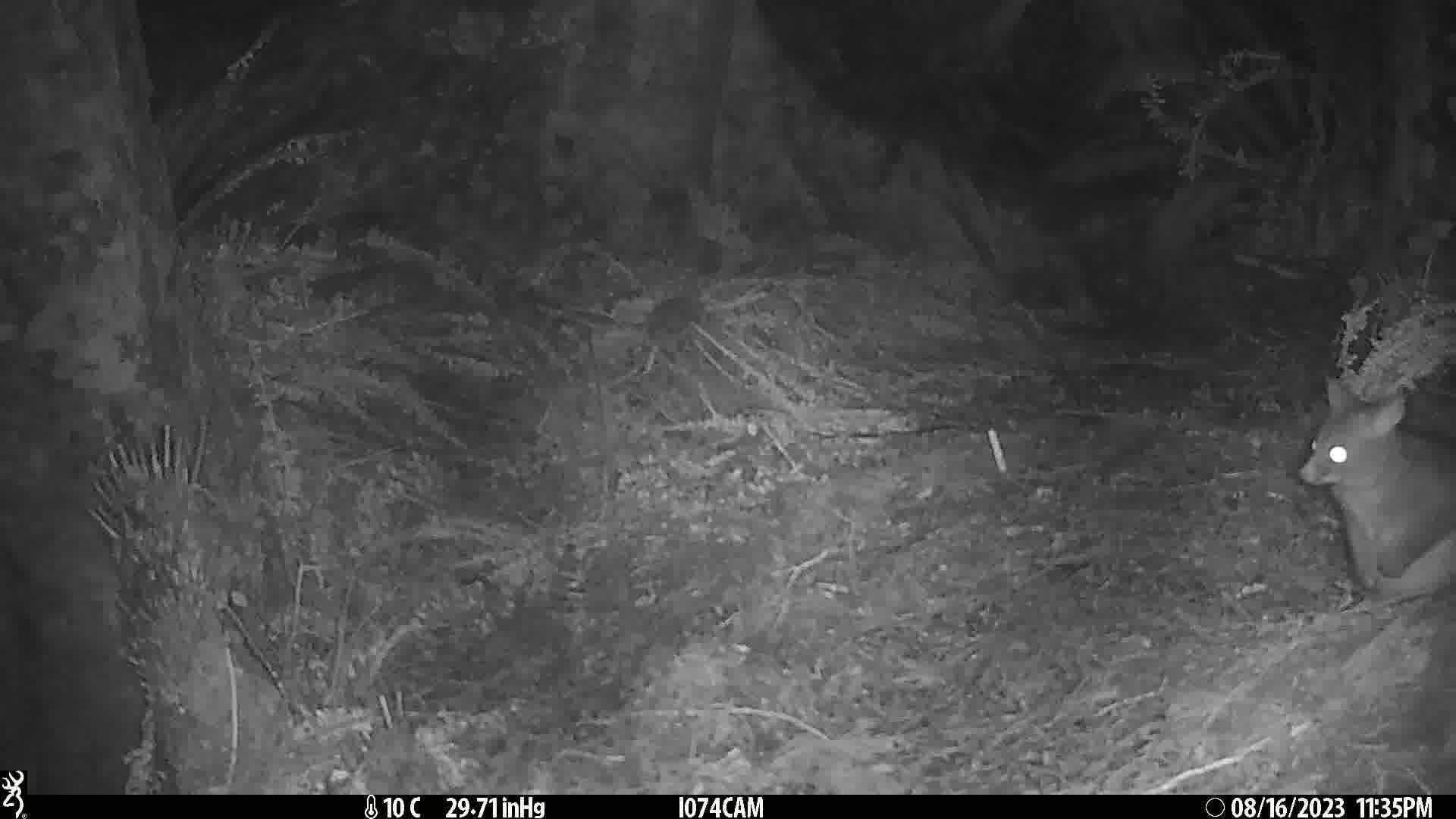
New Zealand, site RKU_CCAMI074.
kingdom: Animalia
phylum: Chordata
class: Mammalia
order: Diprotodontia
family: Phalangeridae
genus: Trichosurus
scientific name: Trichosurus vulpecula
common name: common brushtail possum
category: possum